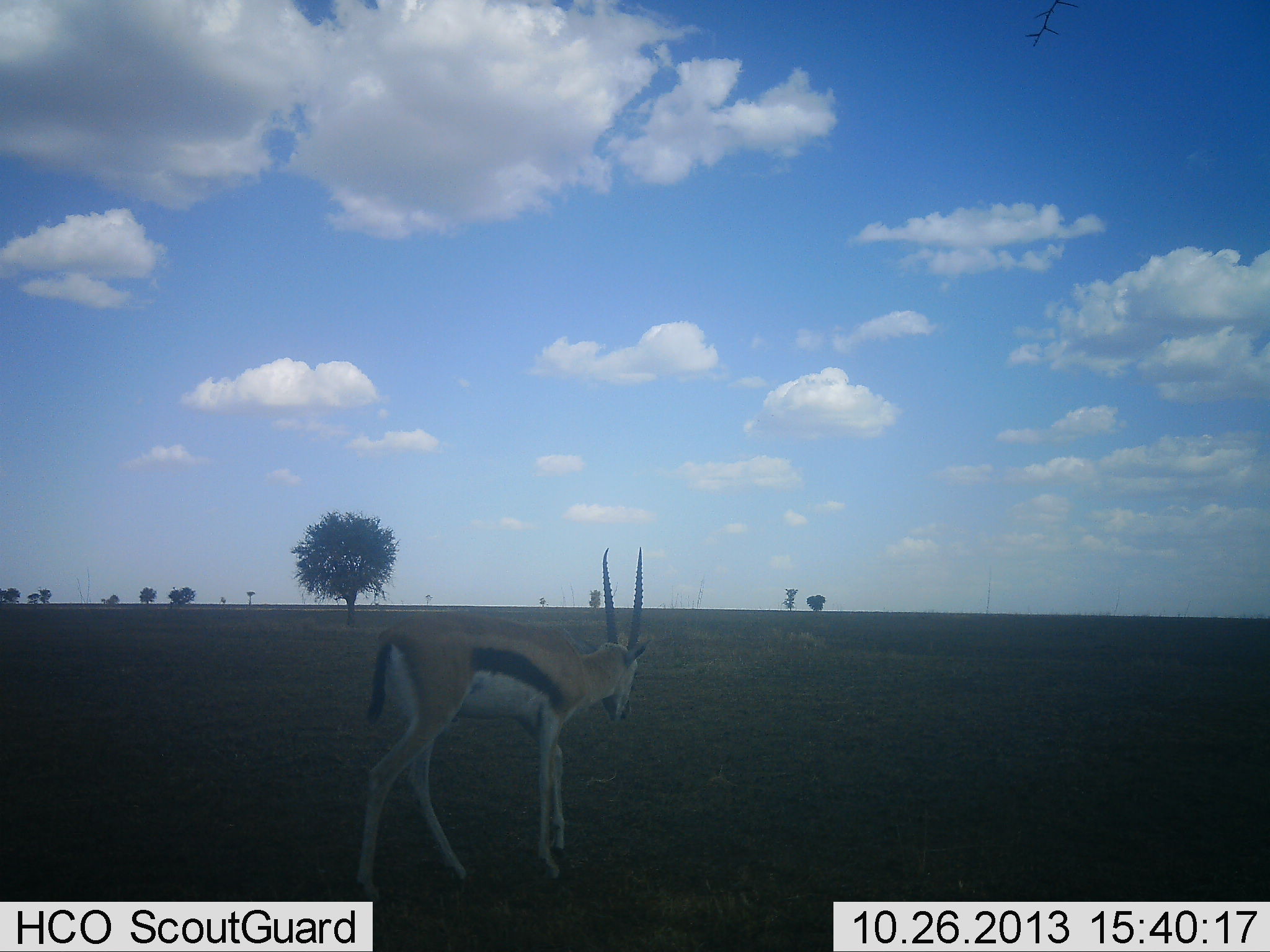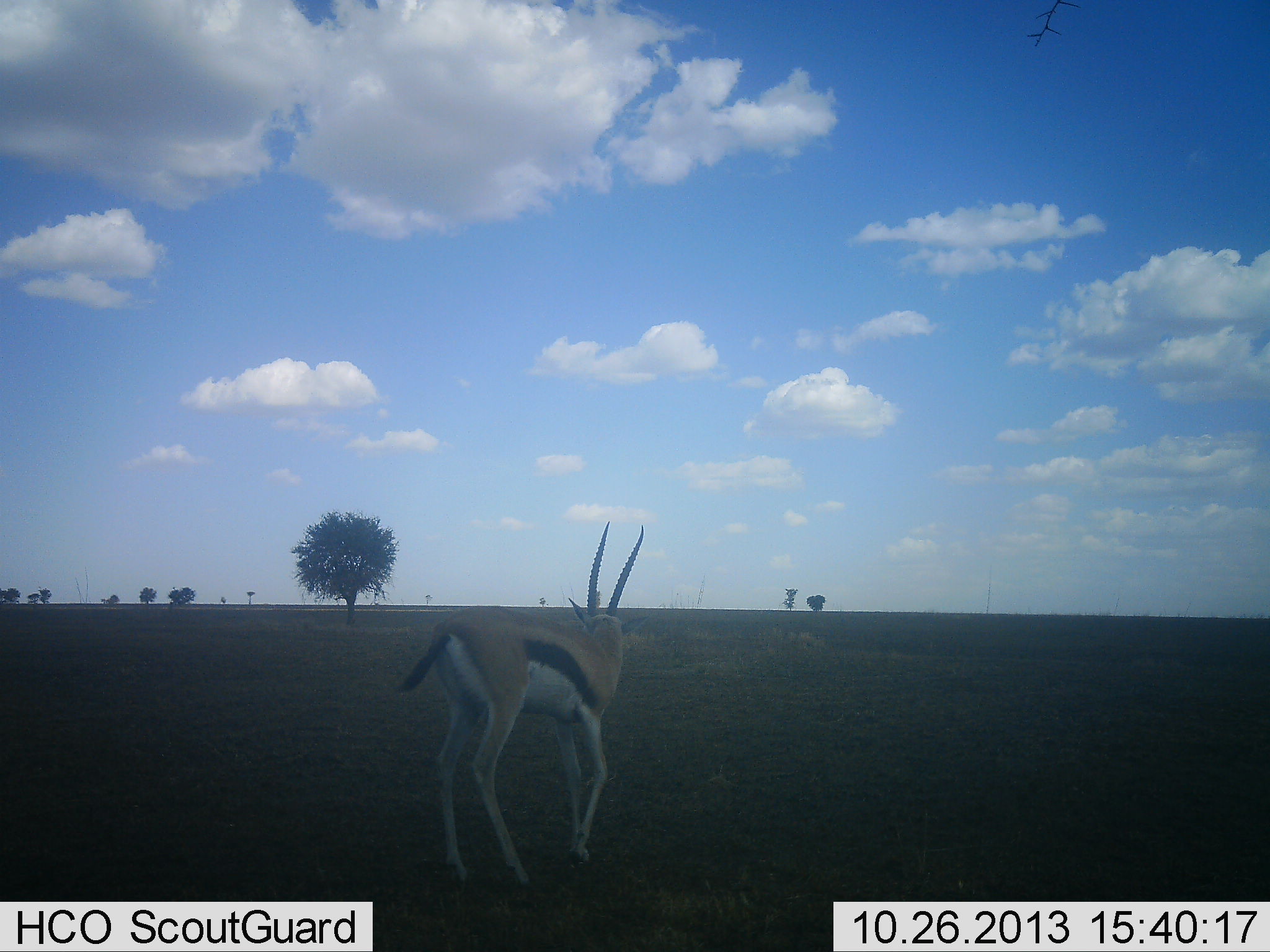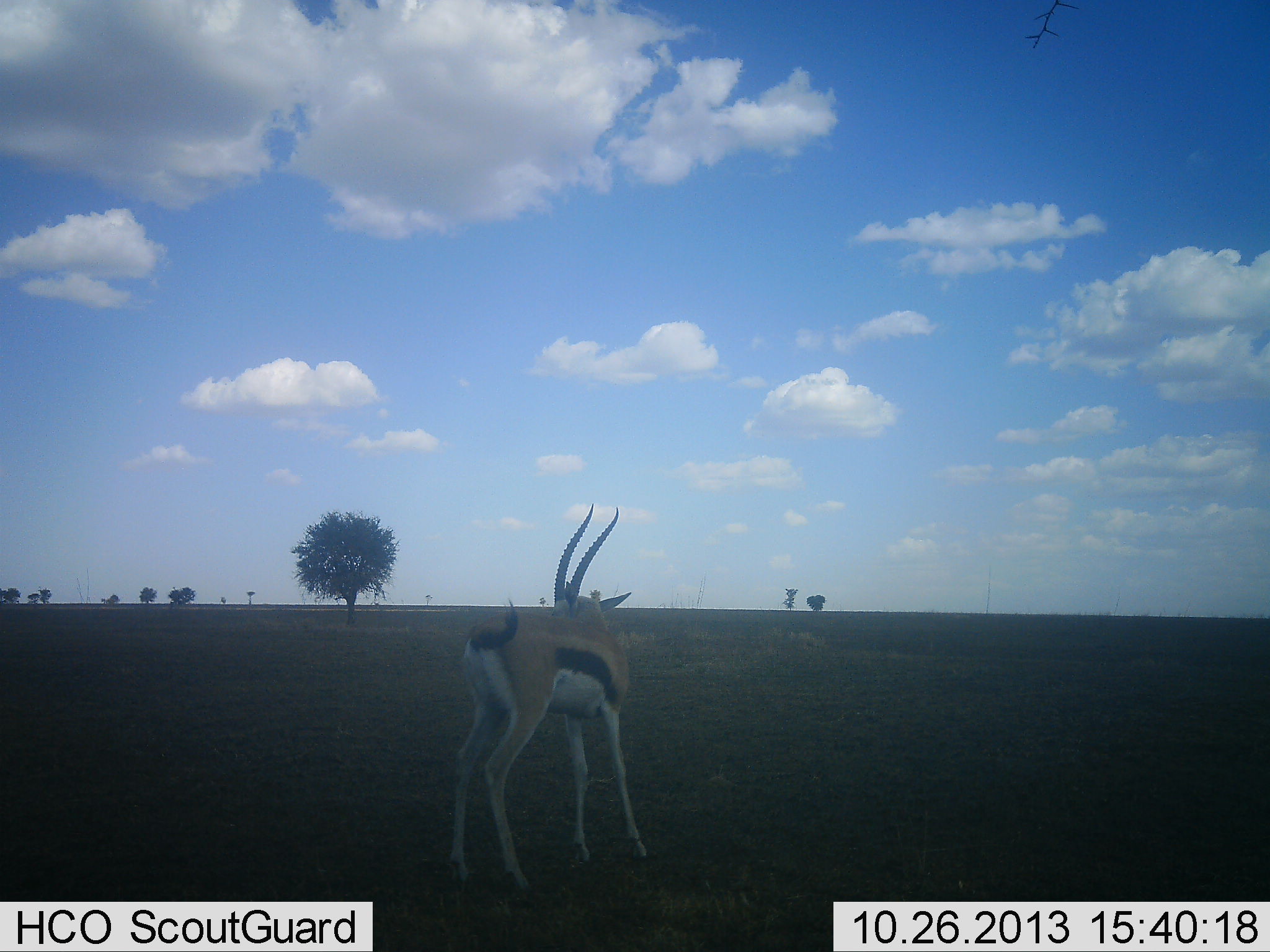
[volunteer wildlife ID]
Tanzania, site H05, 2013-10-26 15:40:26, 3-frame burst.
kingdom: Animalia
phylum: Chordata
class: Mammalia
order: Artiodactyla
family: Bovidae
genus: Eudorcas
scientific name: Eudorcas thomsonii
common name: thomson's gazelle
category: gazellethomsons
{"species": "gazellethomsons (thomson's gazelle) (Eudorcas thomsonii)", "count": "1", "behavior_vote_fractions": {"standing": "30%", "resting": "0%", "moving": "70%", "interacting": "0%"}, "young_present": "0%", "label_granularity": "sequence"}